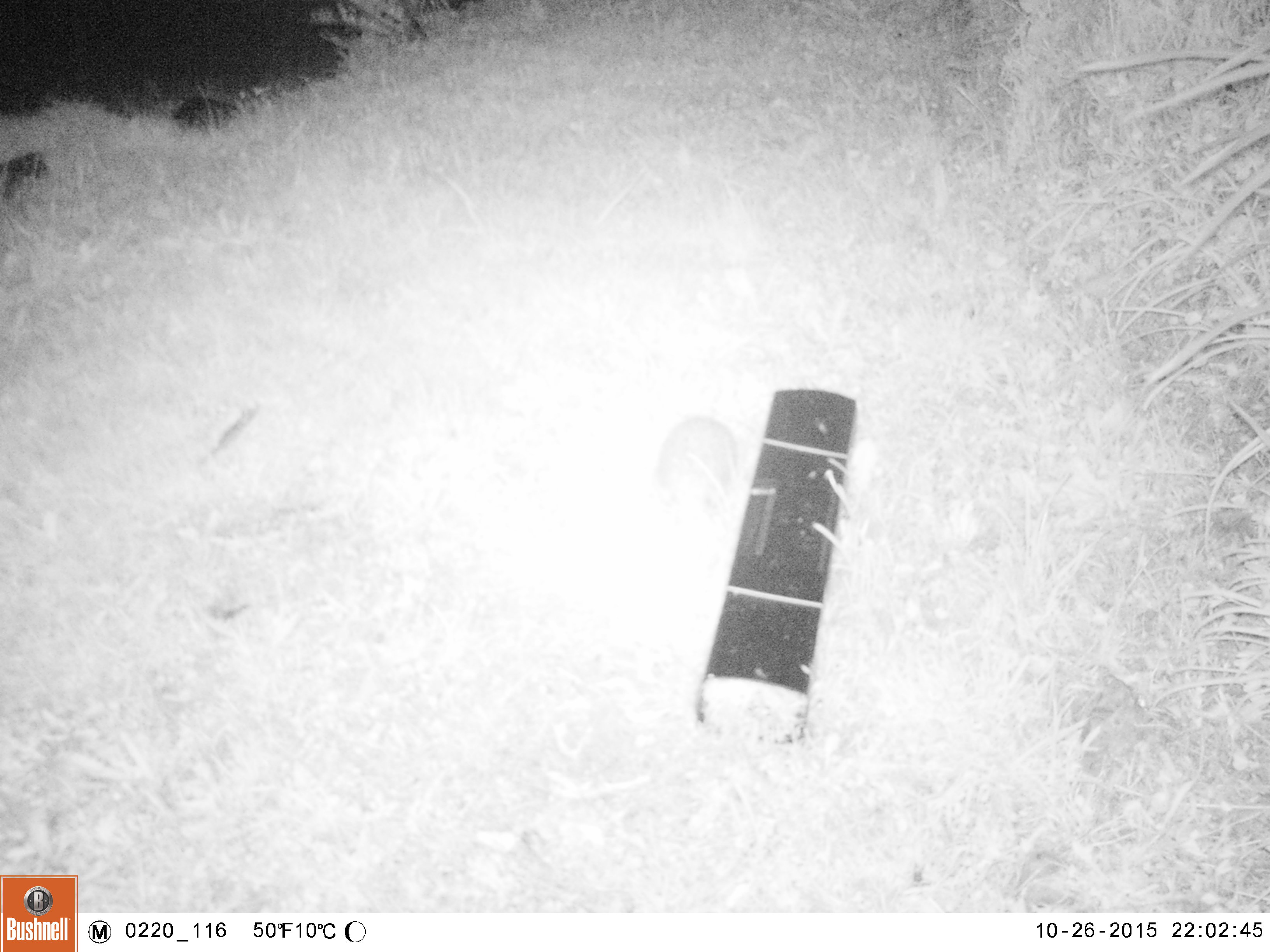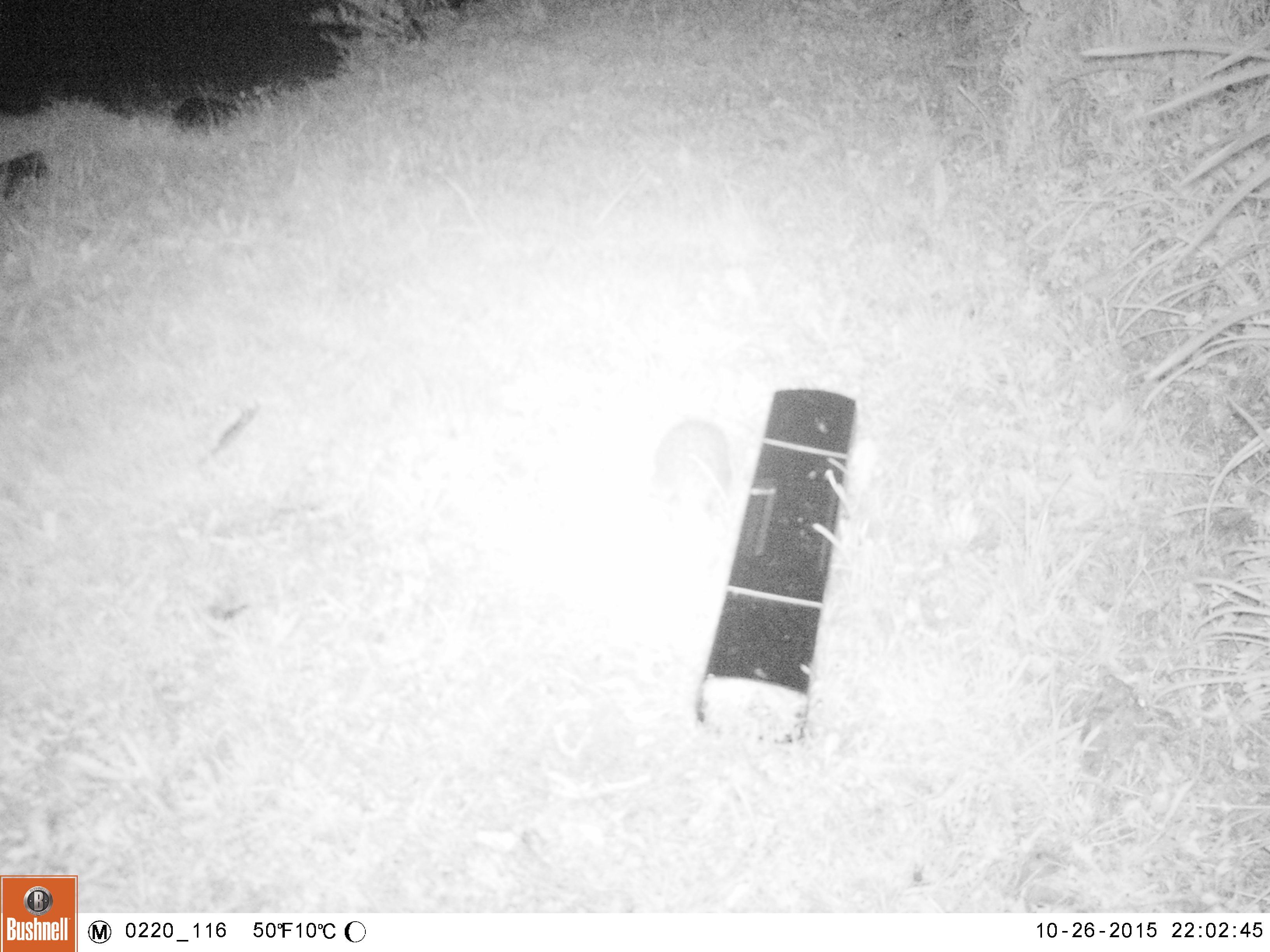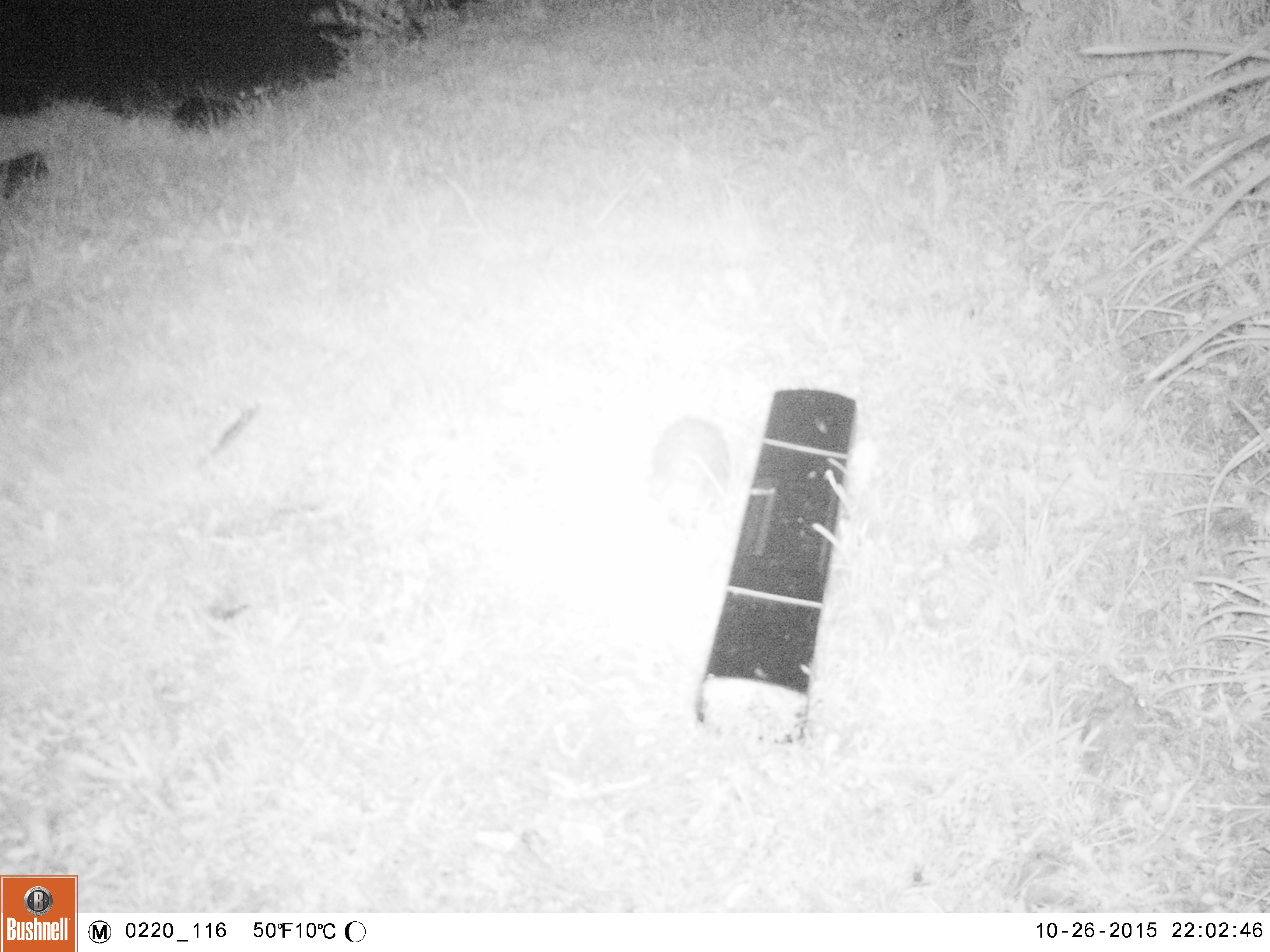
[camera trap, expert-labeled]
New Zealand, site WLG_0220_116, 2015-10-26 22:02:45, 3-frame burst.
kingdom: Animalia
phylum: Chordata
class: Mammalia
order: Eulipotyphla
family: Erinaceidae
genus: Erinaceus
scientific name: Erinaceus europaeus europaeus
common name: european hedgehog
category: hedgehog